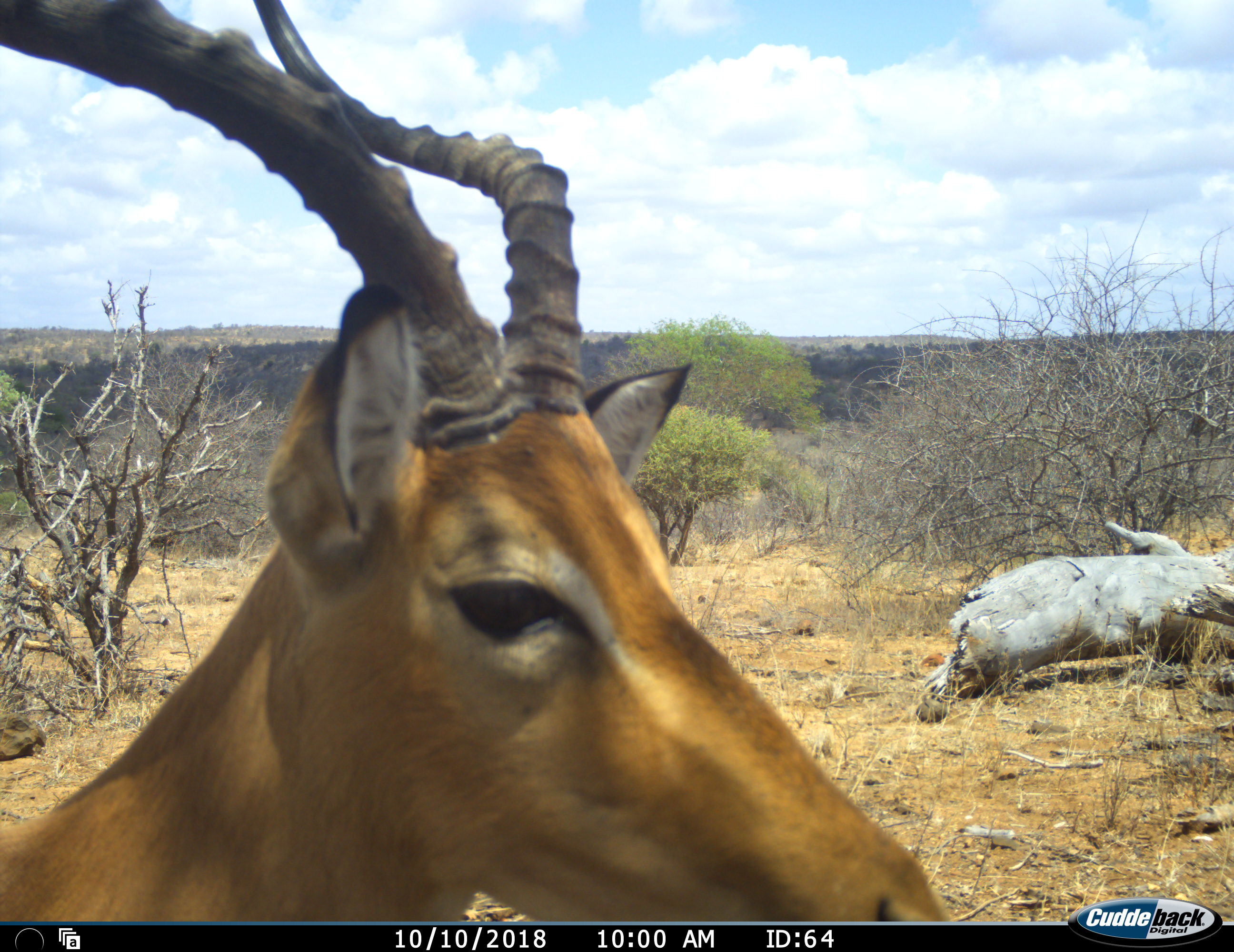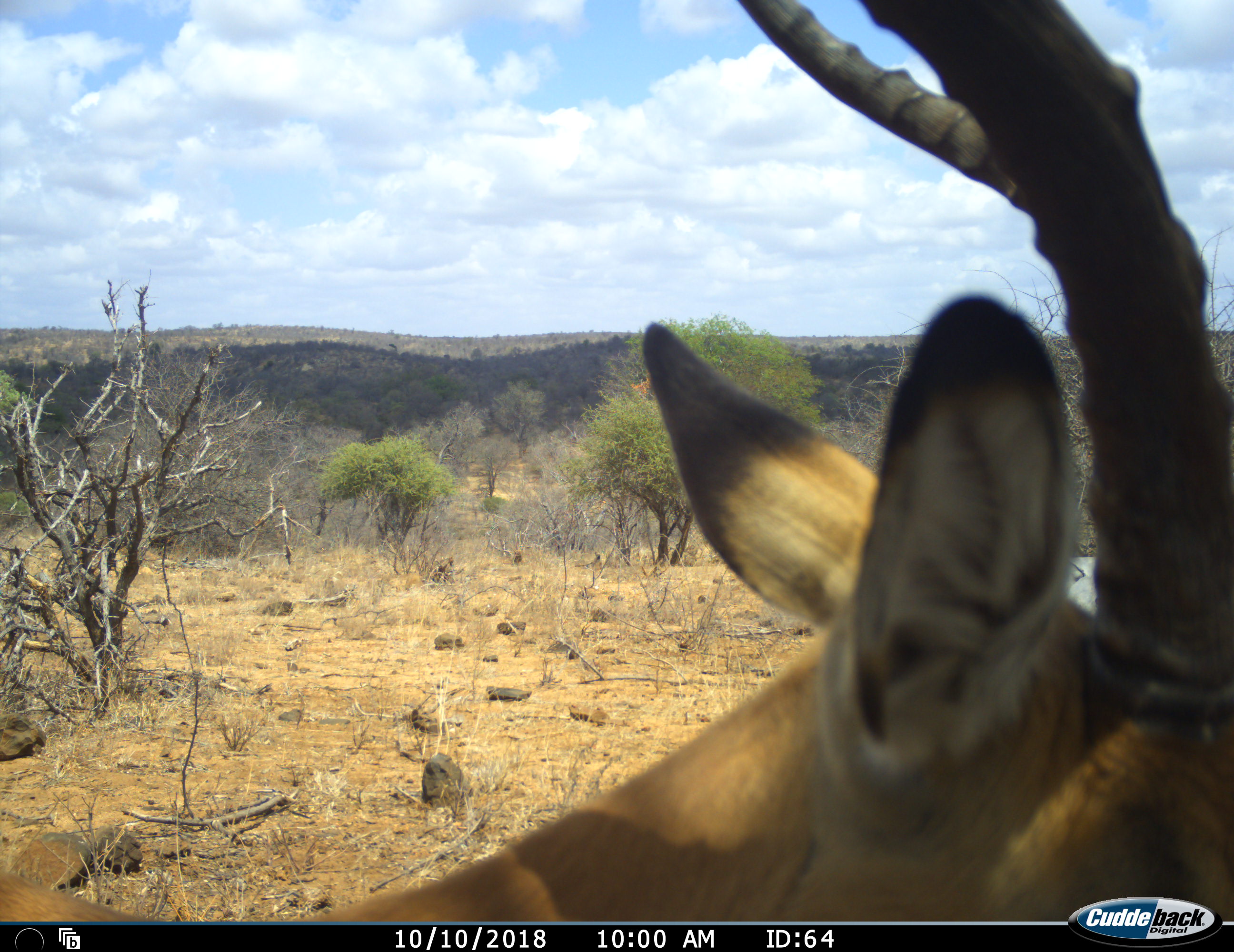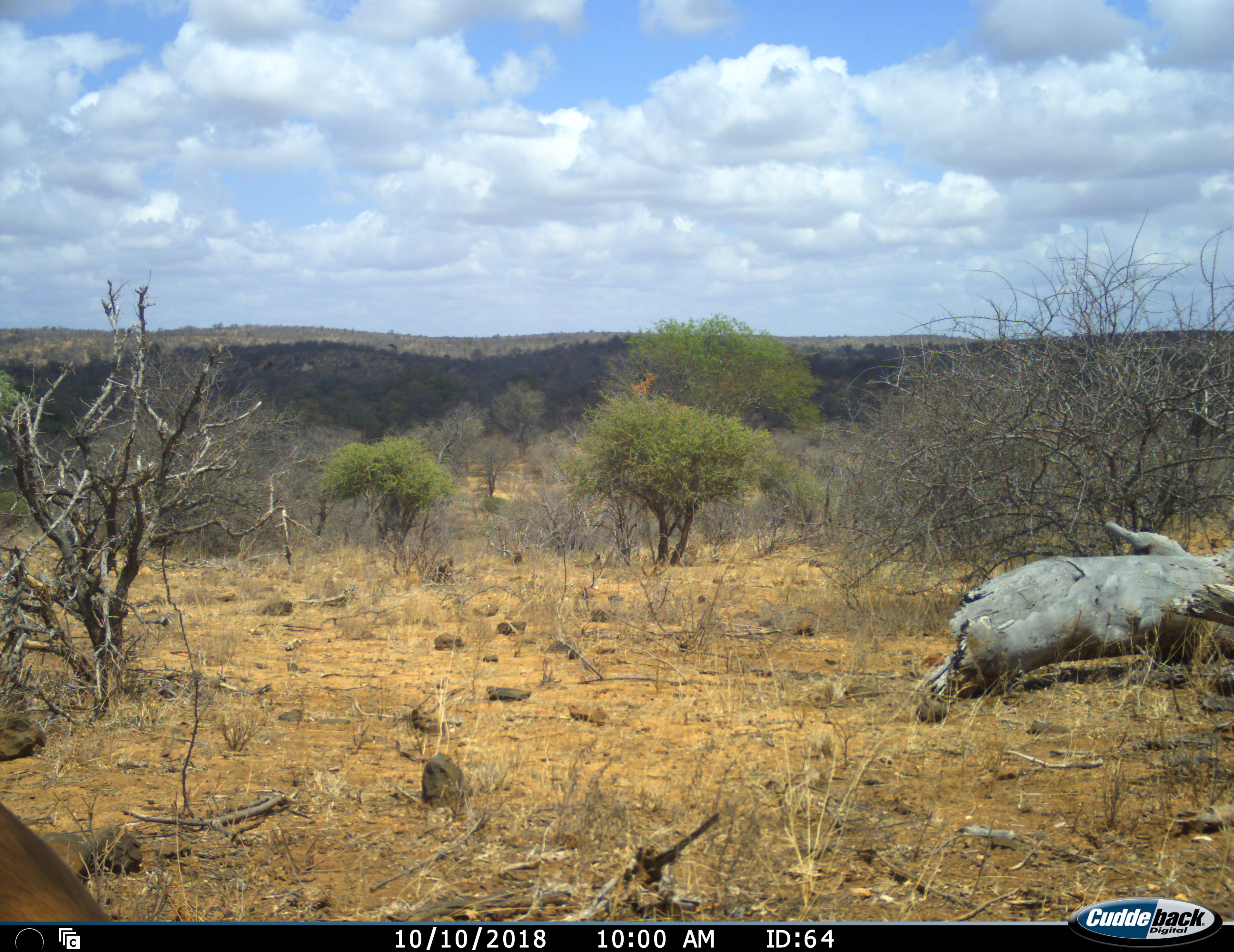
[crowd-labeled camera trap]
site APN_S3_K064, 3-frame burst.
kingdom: Animalia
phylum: Chordata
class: Mammalia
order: Artiodactyla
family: Bovidae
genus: Aepyceros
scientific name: Aepyceros melampus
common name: impala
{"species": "impala (Aepyceros melampus)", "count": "1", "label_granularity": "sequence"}